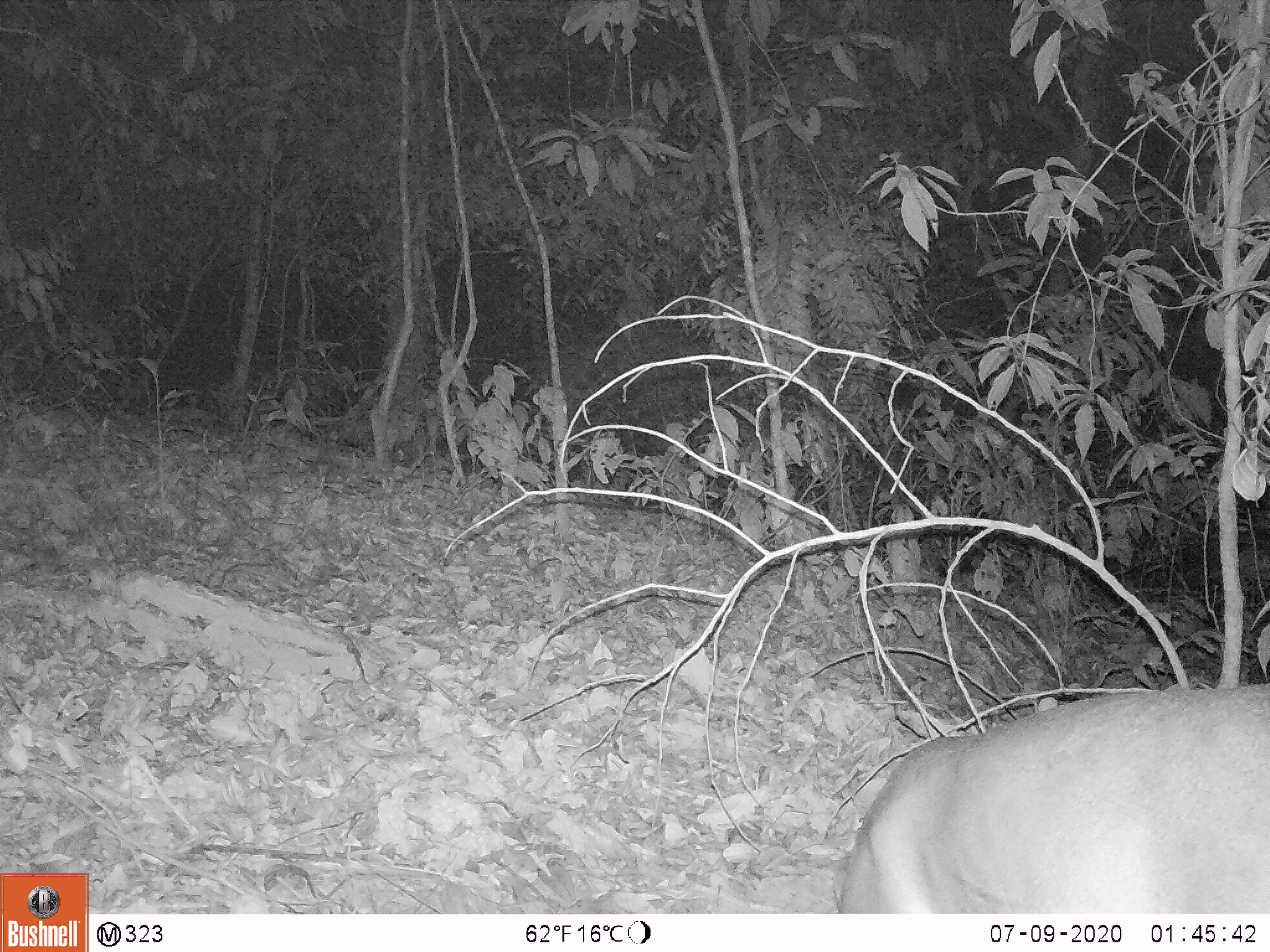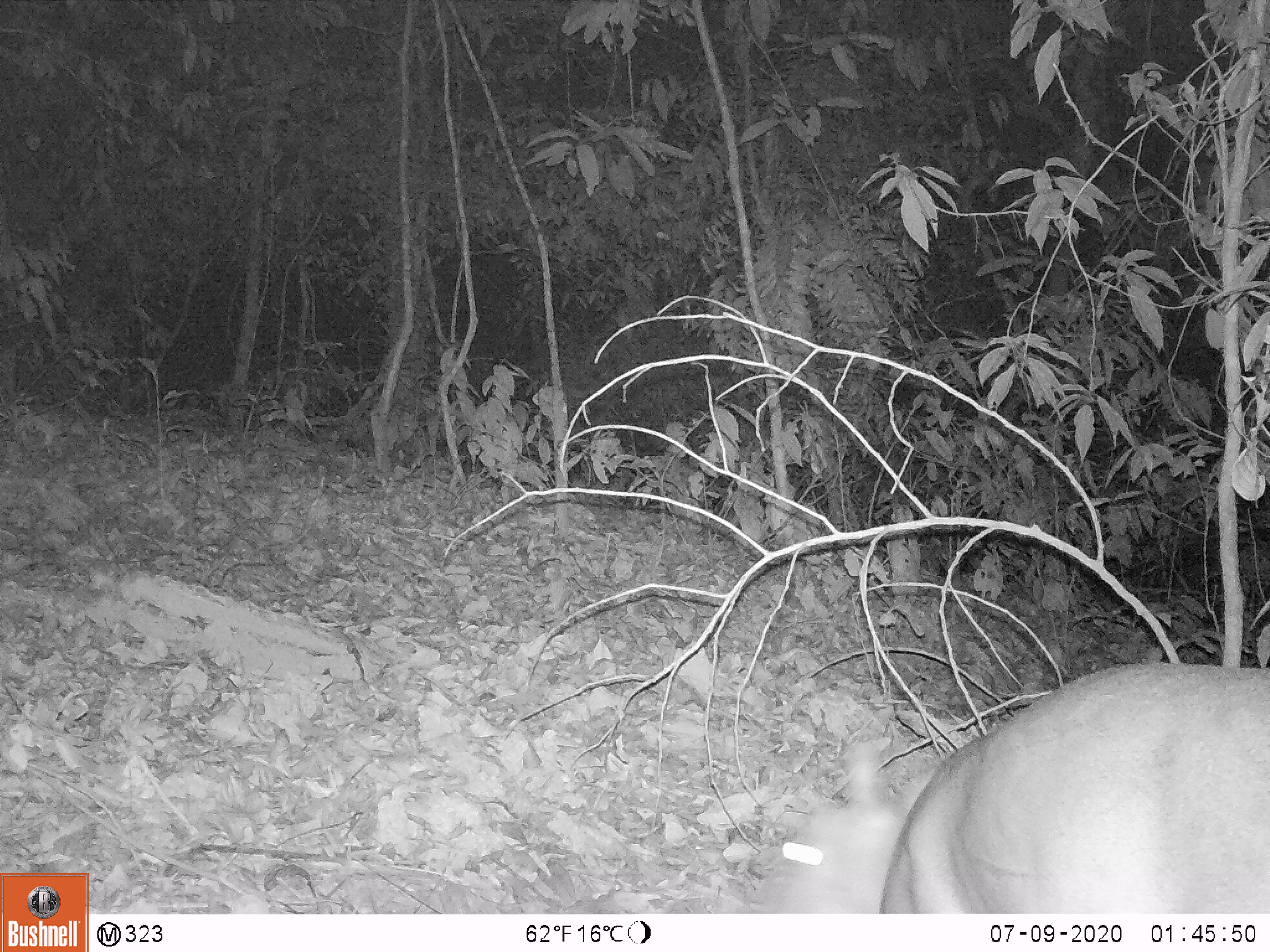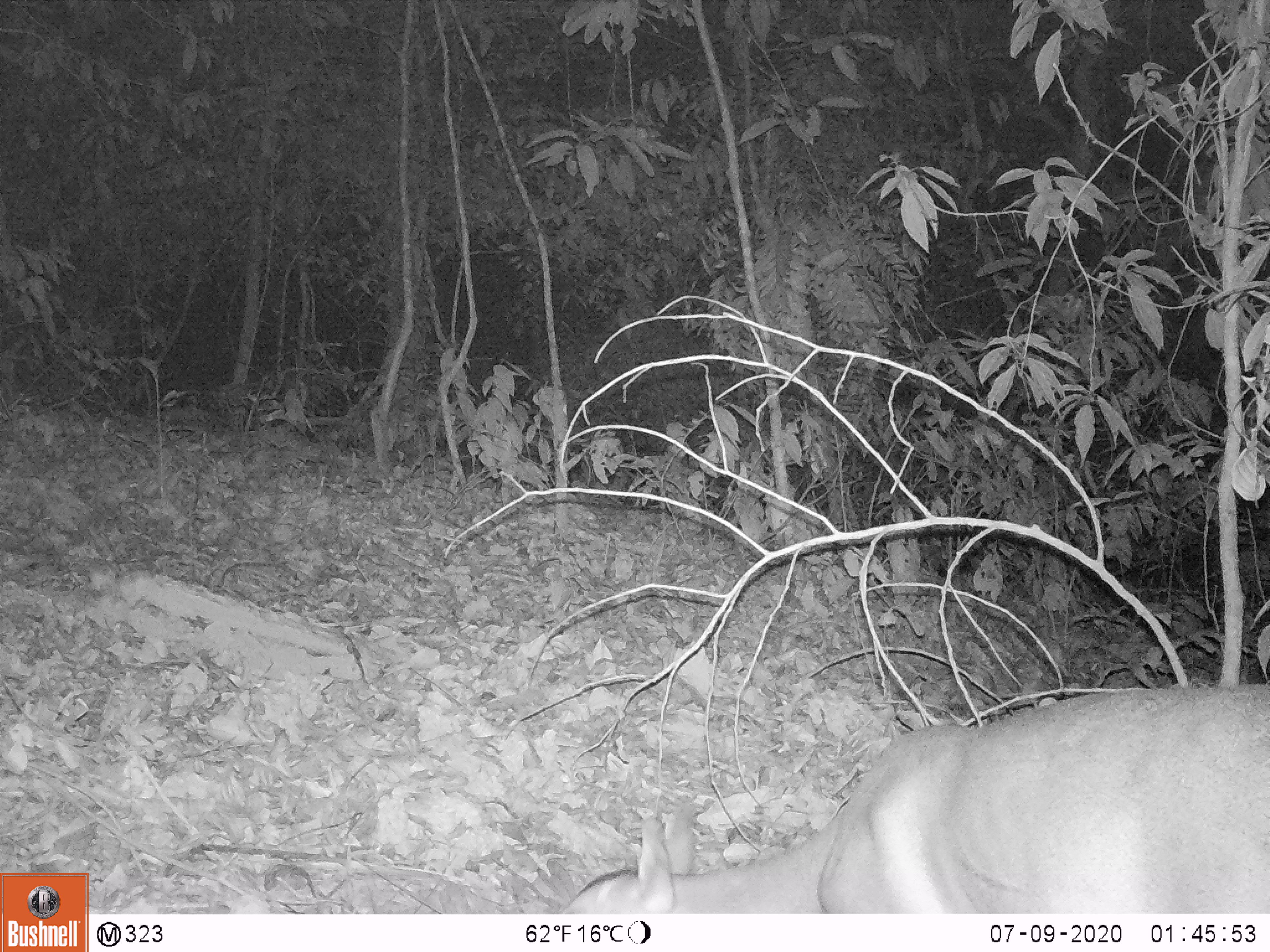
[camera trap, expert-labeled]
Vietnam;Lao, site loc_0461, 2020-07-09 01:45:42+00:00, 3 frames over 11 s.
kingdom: Animalia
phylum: Chordata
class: Mammalia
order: Artiodactyla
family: Cervidae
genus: Muntiacus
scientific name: Muntiacus vuquangensis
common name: large-antlered muntjac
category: large antlered muntjac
Large antlered muntjac (large-antlered muntjac) (Muntiacus vuquangensis). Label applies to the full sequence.